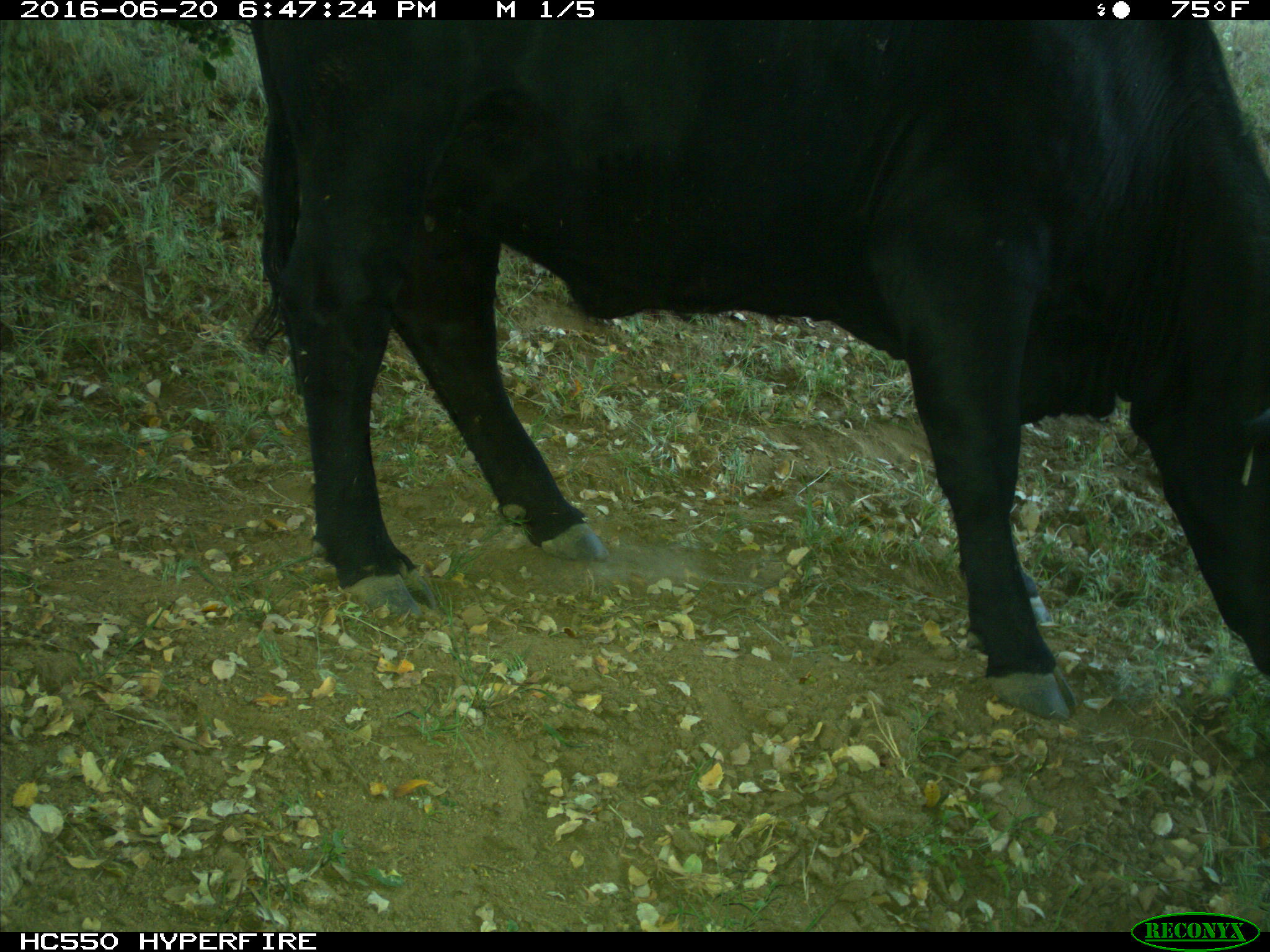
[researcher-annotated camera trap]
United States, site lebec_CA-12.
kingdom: Animalia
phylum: Chordata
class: Mammalia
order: Artiodactyla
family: Bovidae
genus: Bos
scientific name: Bos taurus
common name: domestic cow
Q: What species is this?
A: Bos taurus (domestic cow).